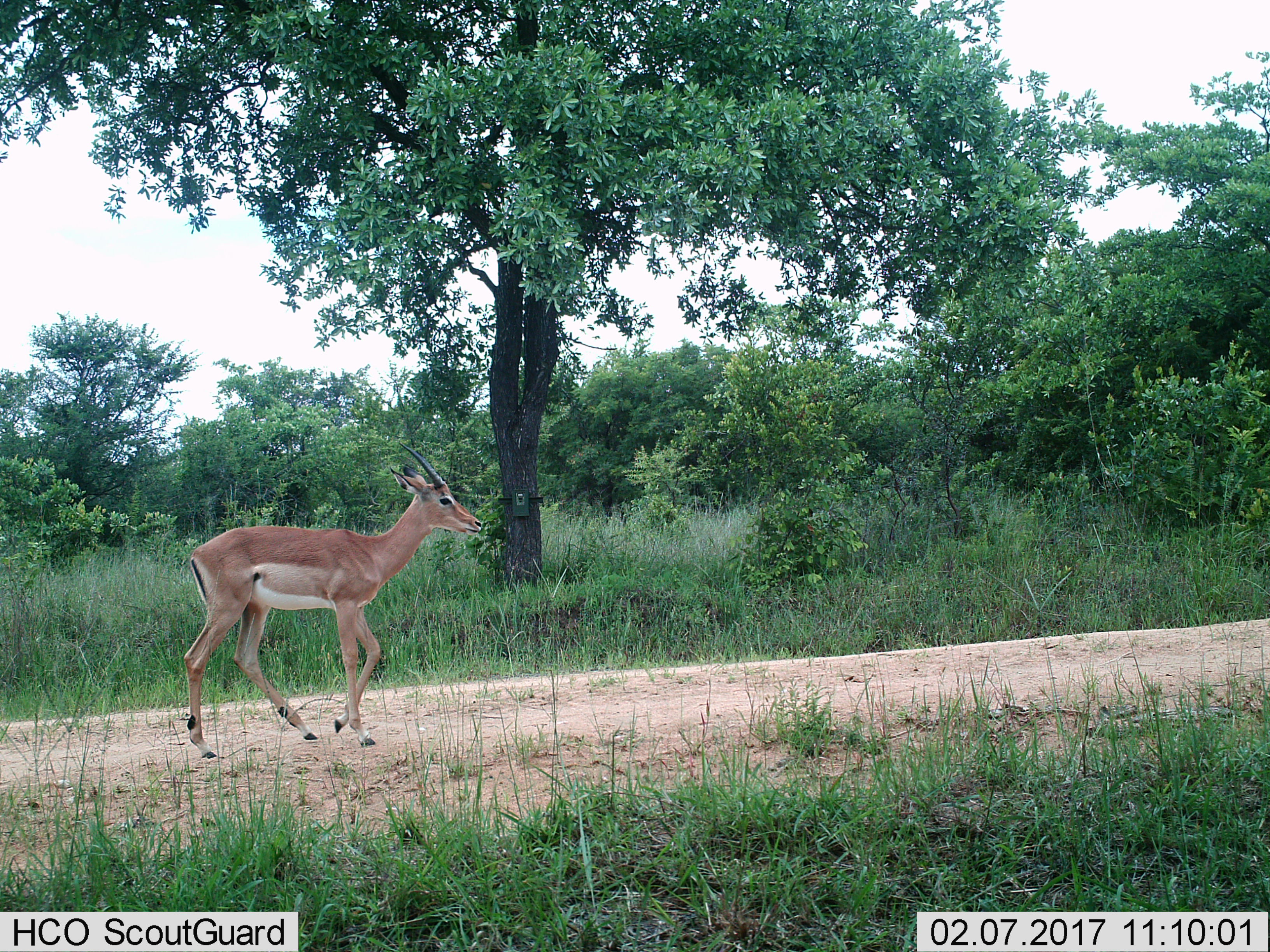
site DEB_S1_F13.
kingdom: Animalia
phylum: Chordata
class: Mammalia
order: Artiodactyla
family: Bovidae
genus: Aepyceros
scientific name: Aepyceros melampus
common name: impala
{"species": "impala (Aepyceros melampus)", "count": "1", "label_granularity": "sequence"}